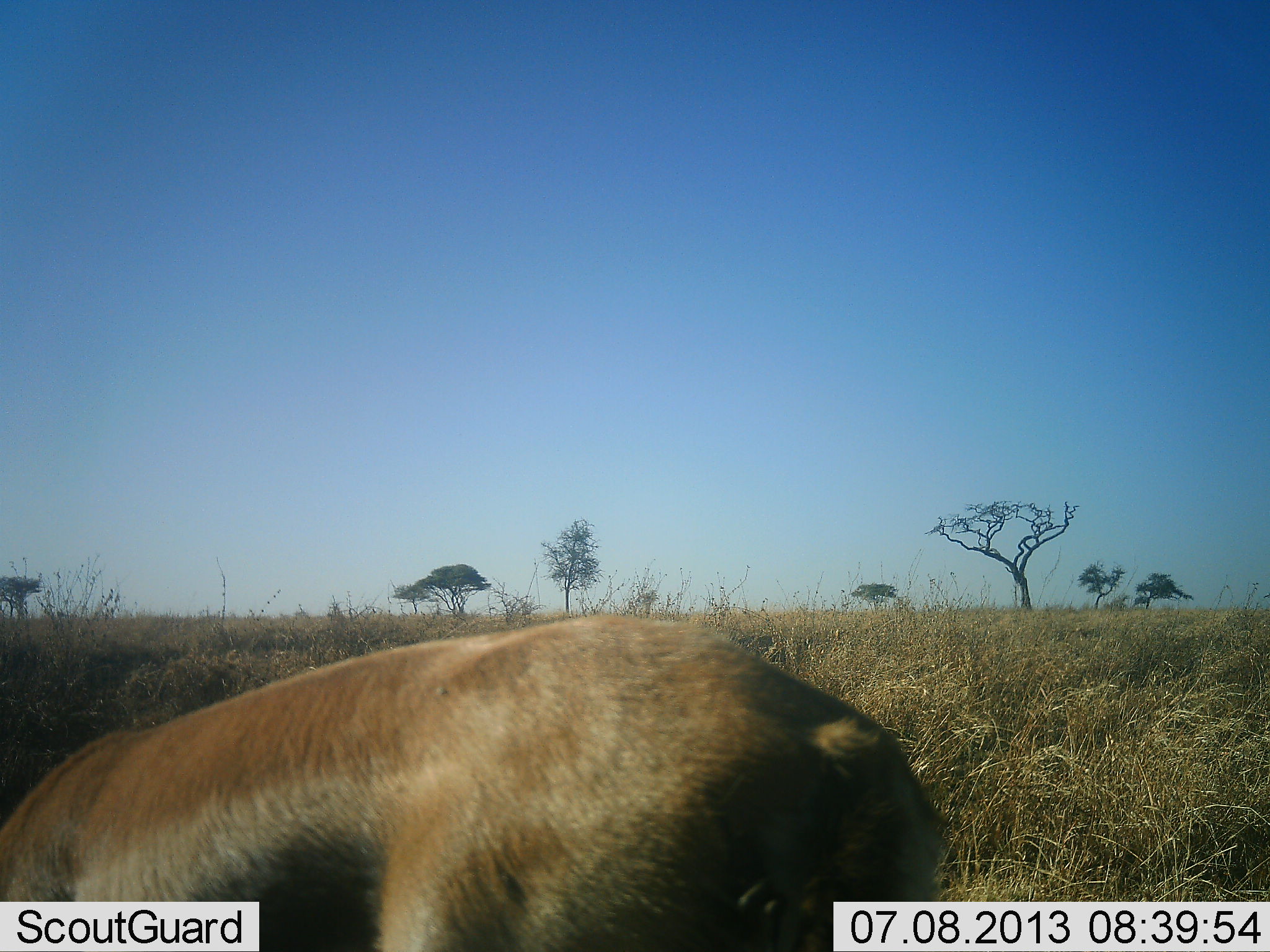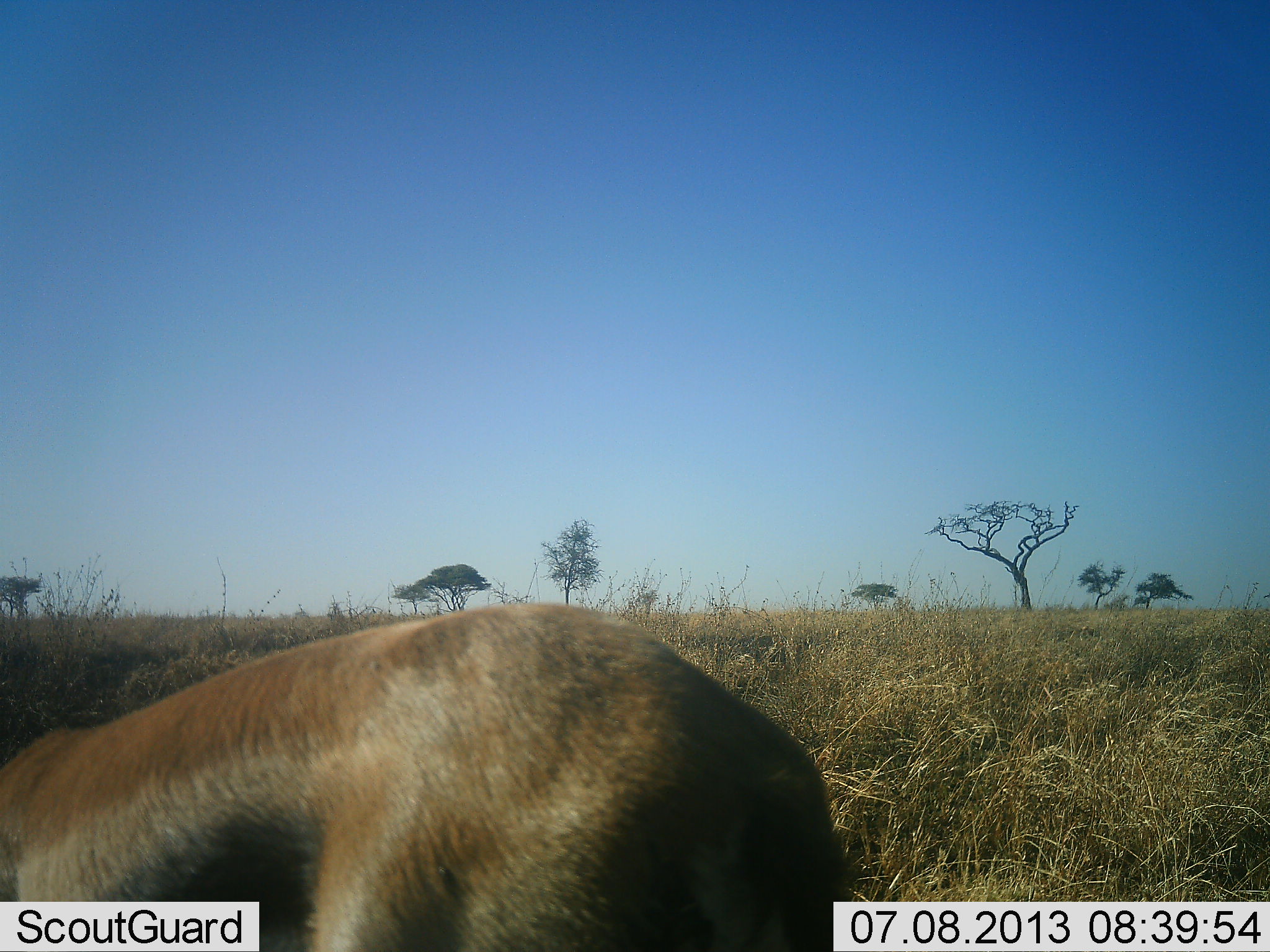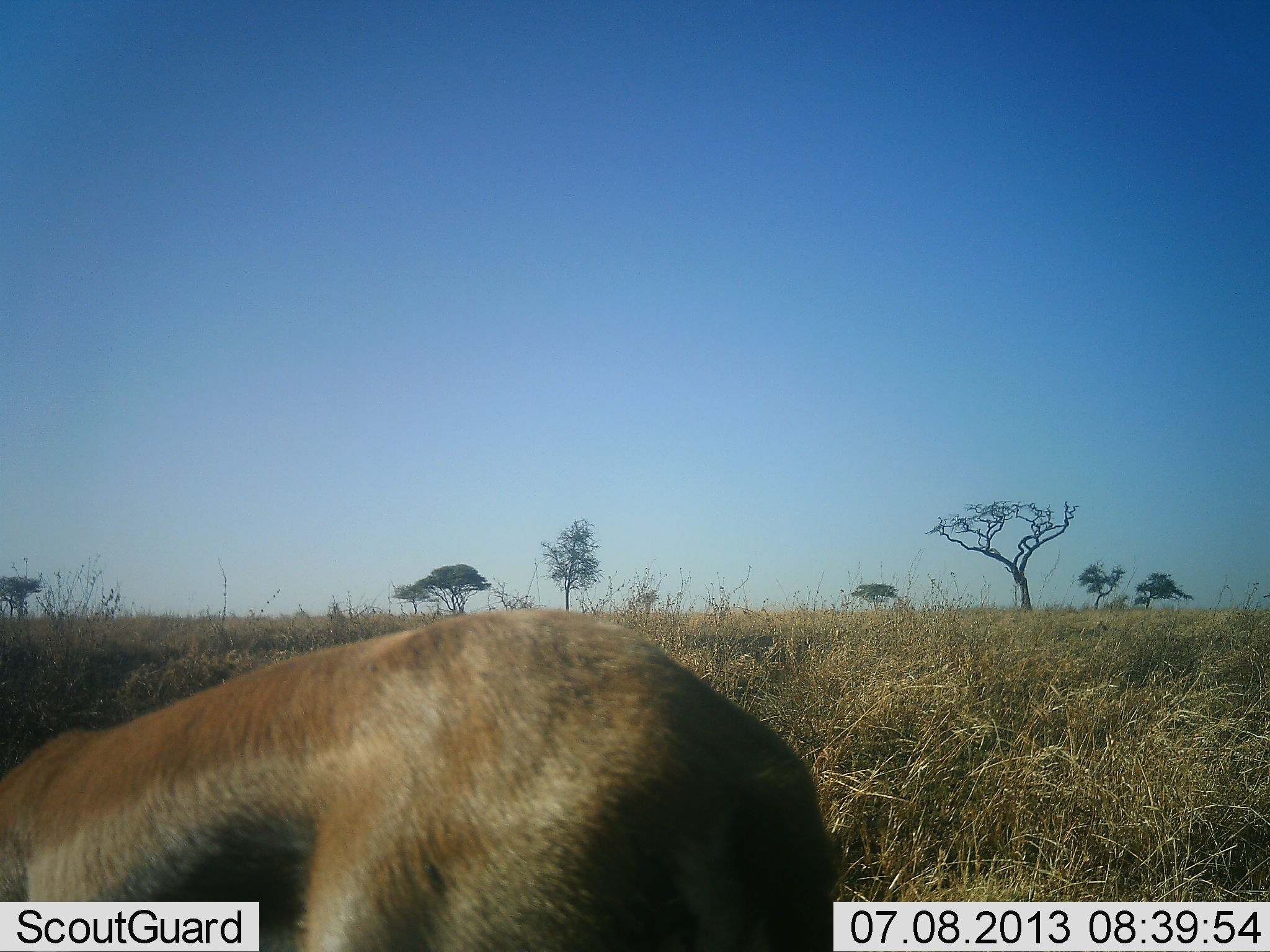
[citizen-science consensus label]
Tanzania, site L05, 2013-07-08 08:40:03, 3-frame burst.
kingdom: Animalia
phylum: Chordata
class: Mammalia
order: Artiodactyla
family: Bovidae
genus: Eudorcas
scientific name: Eudorcas thomsonii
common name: thomson's gazelle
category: gazellethomsons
Gazellethomsons (thomson's gazelle) (Eudorcas thomsonii), count 1. Behavior (volunteer vote fractions): standing 67%, resting 0%, moving 0%, interacting 0%. Young present (vote fraction): 0%. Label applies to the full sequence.